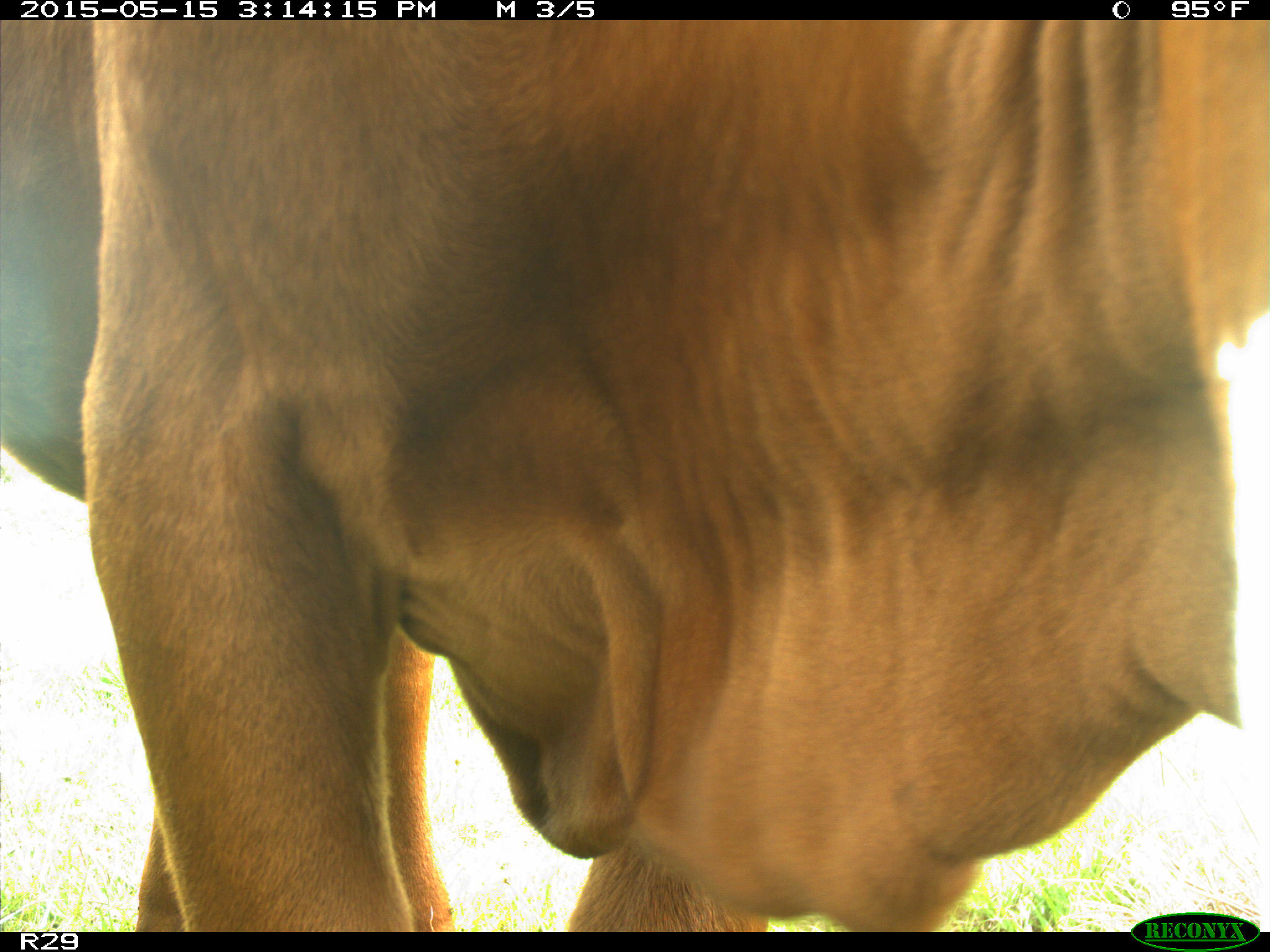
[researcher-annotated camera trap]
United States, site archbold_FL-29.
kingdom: Animalia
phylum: Chordata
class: Mammalia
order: Artiodactyla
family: Bovidae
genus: Bos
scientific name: Bos taurus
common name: domestic cow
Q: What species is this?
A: Bos taurus (domestic cow).